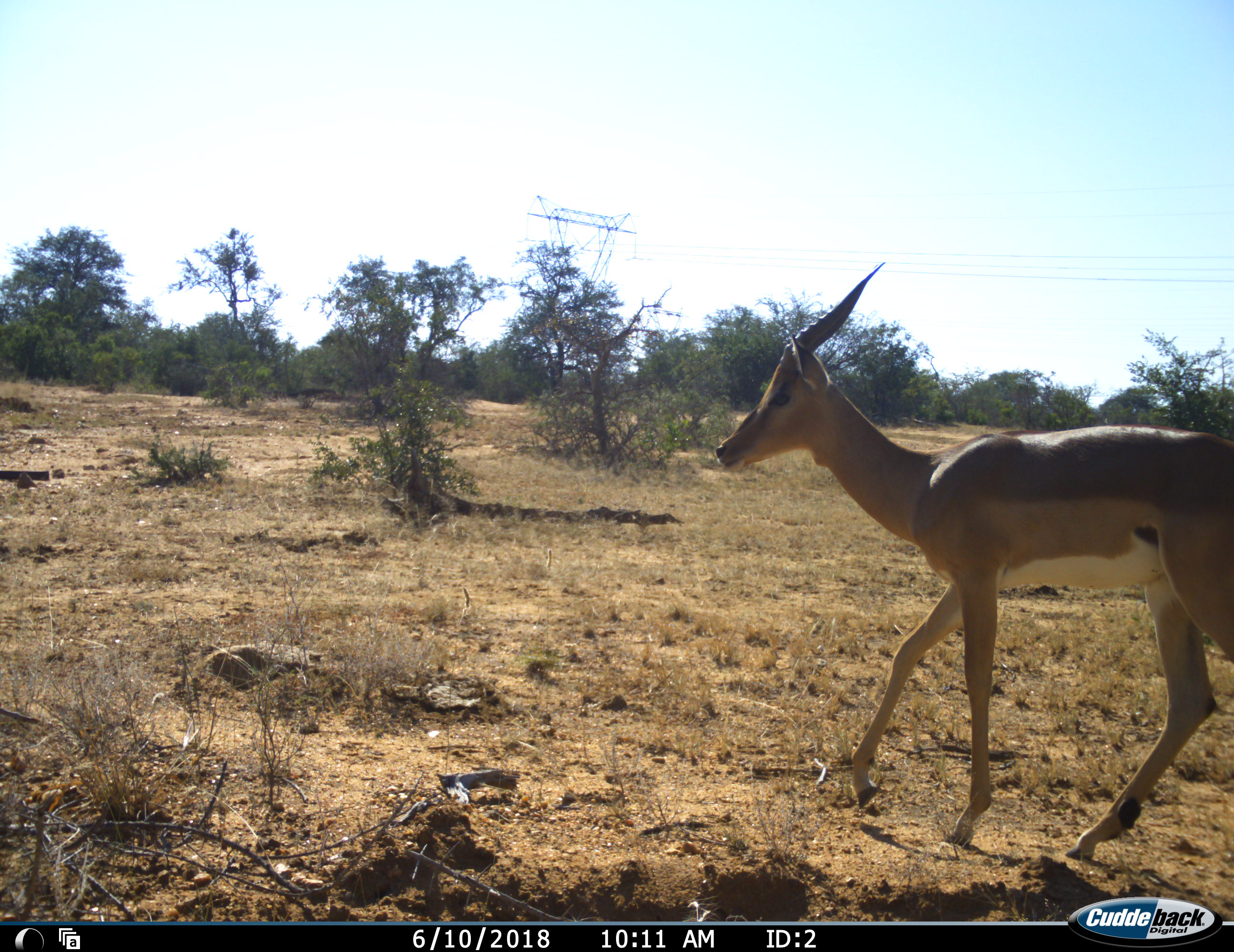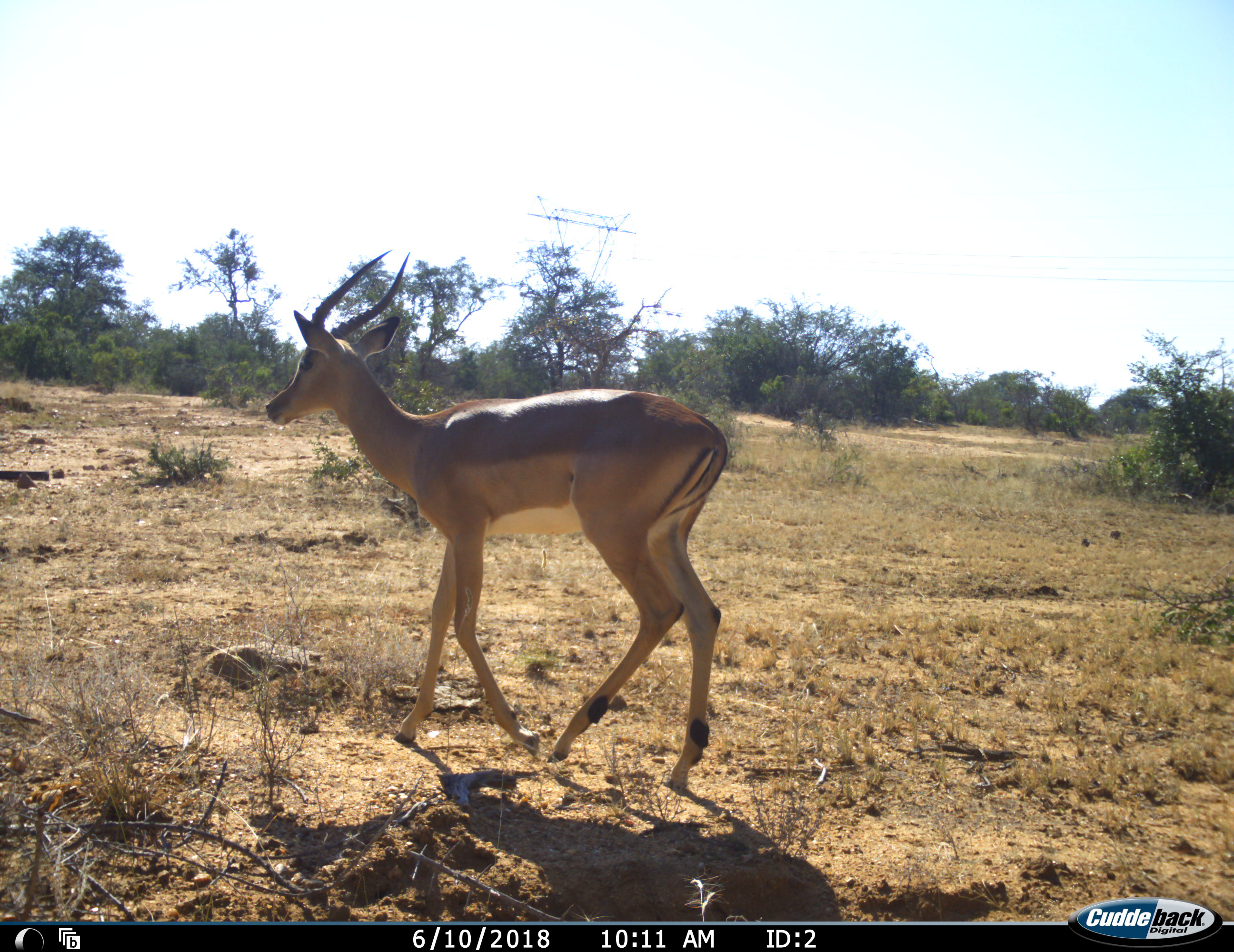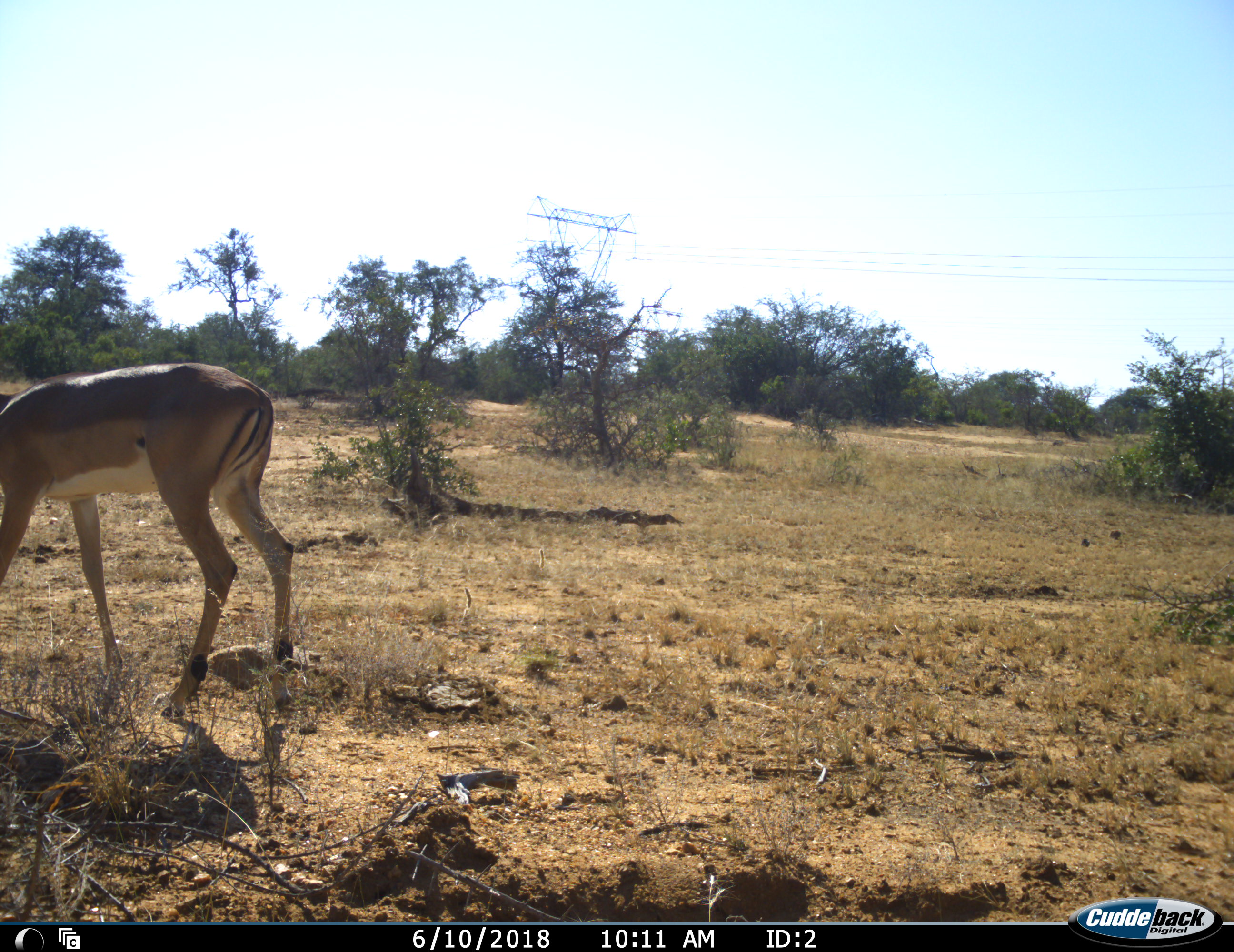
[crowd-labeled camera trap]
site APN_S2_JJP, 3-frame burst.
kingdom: Animalia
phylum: Chordata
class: Mammalia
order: Artiodactyla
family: Bovidae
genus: Aepyceros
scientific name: Aepyceros melampus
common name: impala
Impala (Aepyceros melampus), count 1. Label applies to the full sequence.